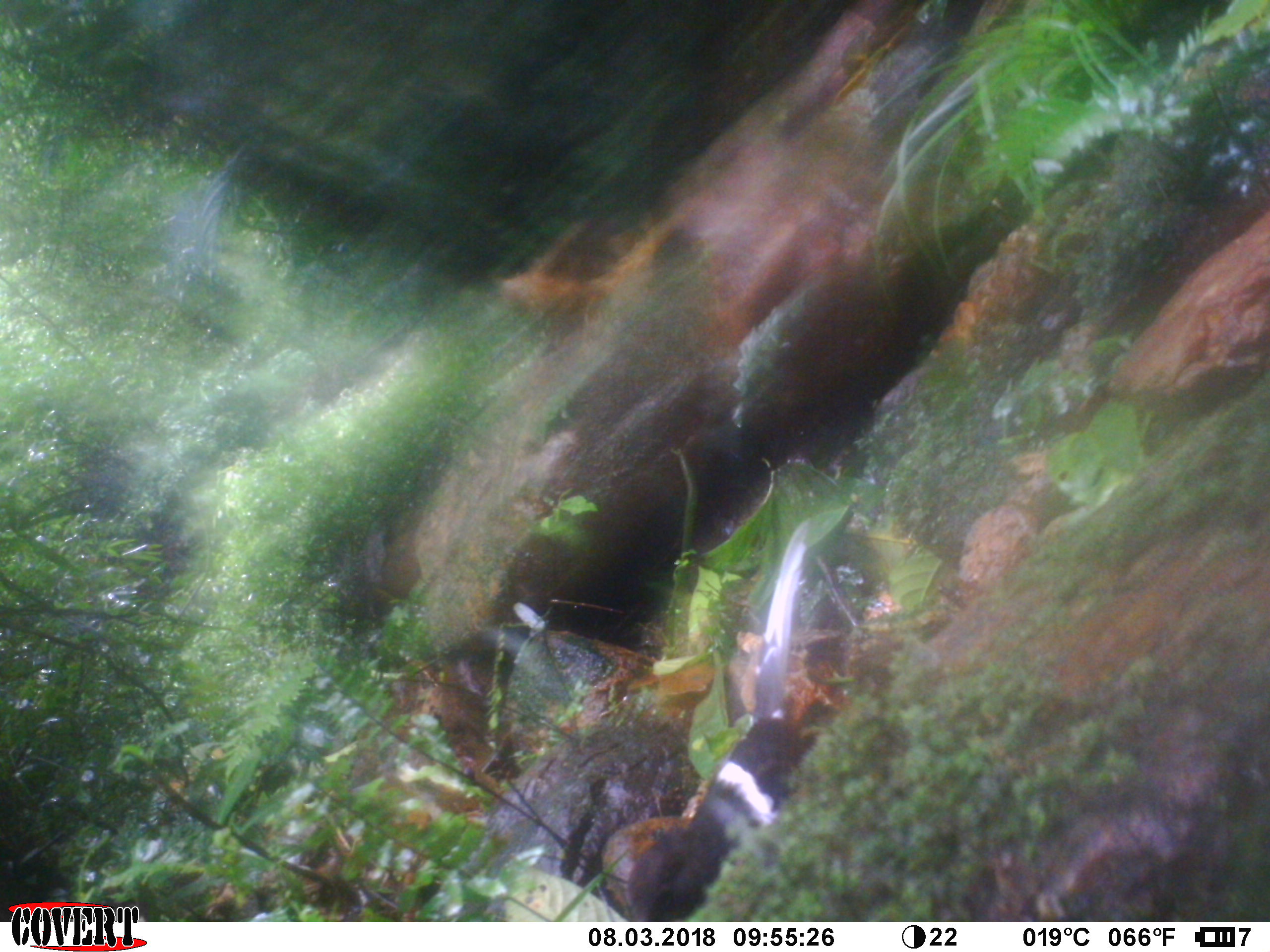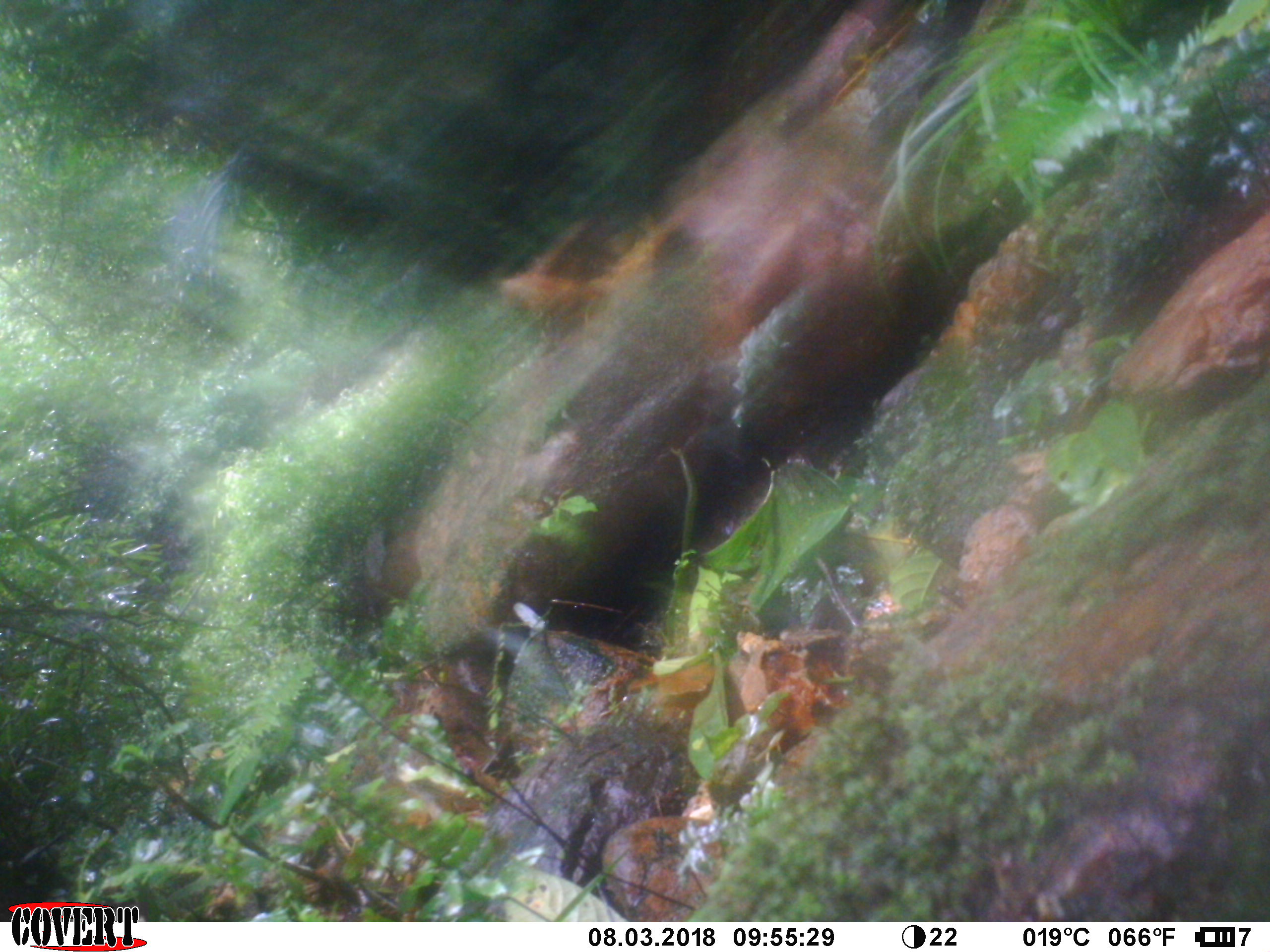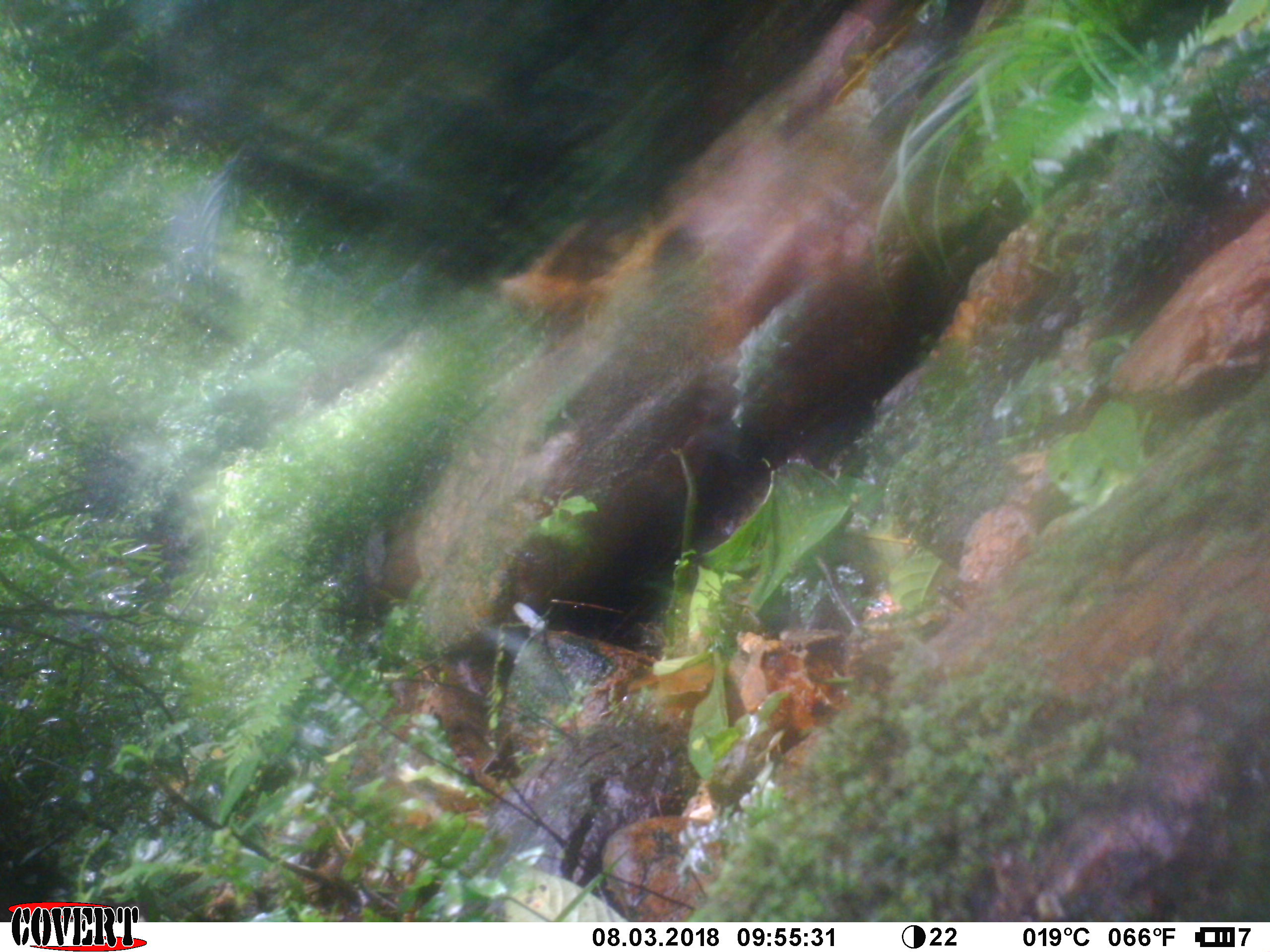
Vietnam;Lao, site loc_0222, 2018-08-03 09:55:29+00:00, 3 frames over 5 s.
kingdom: Animalia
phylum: Chordata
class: Aves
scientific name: Aves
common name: bird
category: unidentified bird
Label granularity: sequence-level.